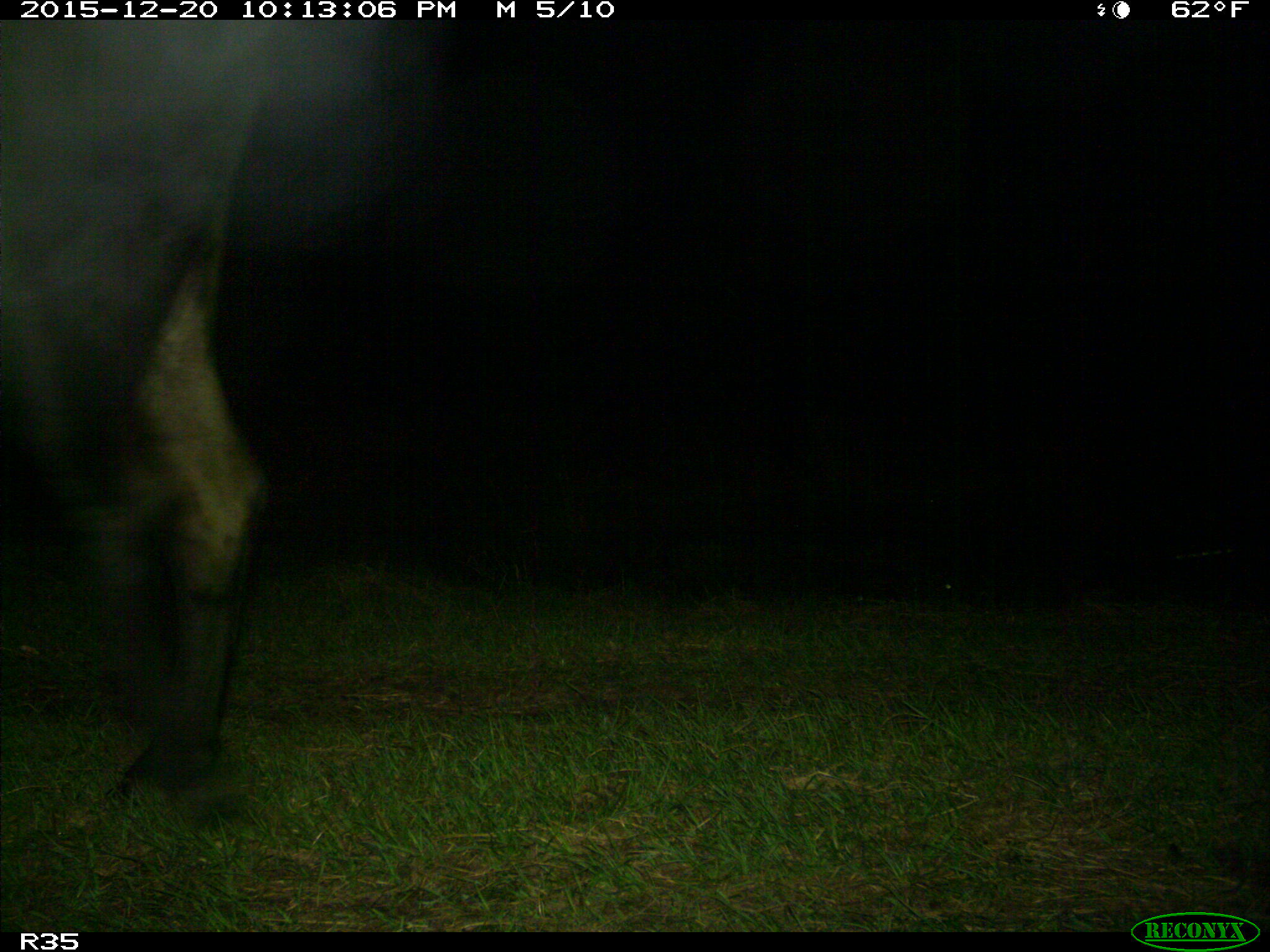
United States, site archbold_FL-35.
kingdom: Animalia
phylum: Chordata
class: Mammalia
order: Artiodactyla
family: Bovidae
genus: Bos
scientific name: Bos taurus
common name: domestic cow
Bos taurus (domestic cow).